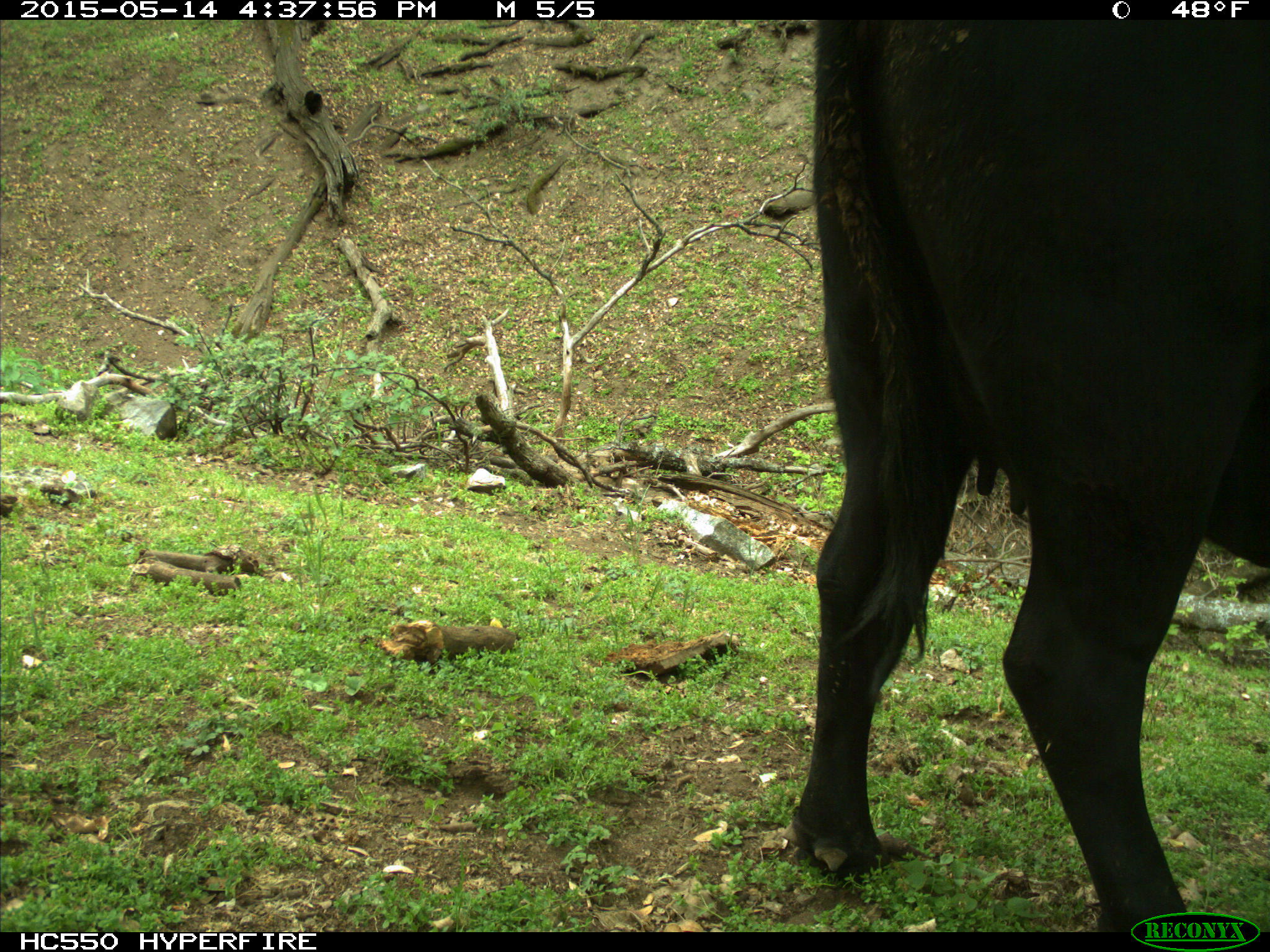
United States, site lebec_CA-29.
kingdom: Animalia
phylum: Chordata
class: Mammalia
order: Artiodactyla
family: Bovidae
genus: Bos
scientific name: Bos taurus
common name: domestic cow